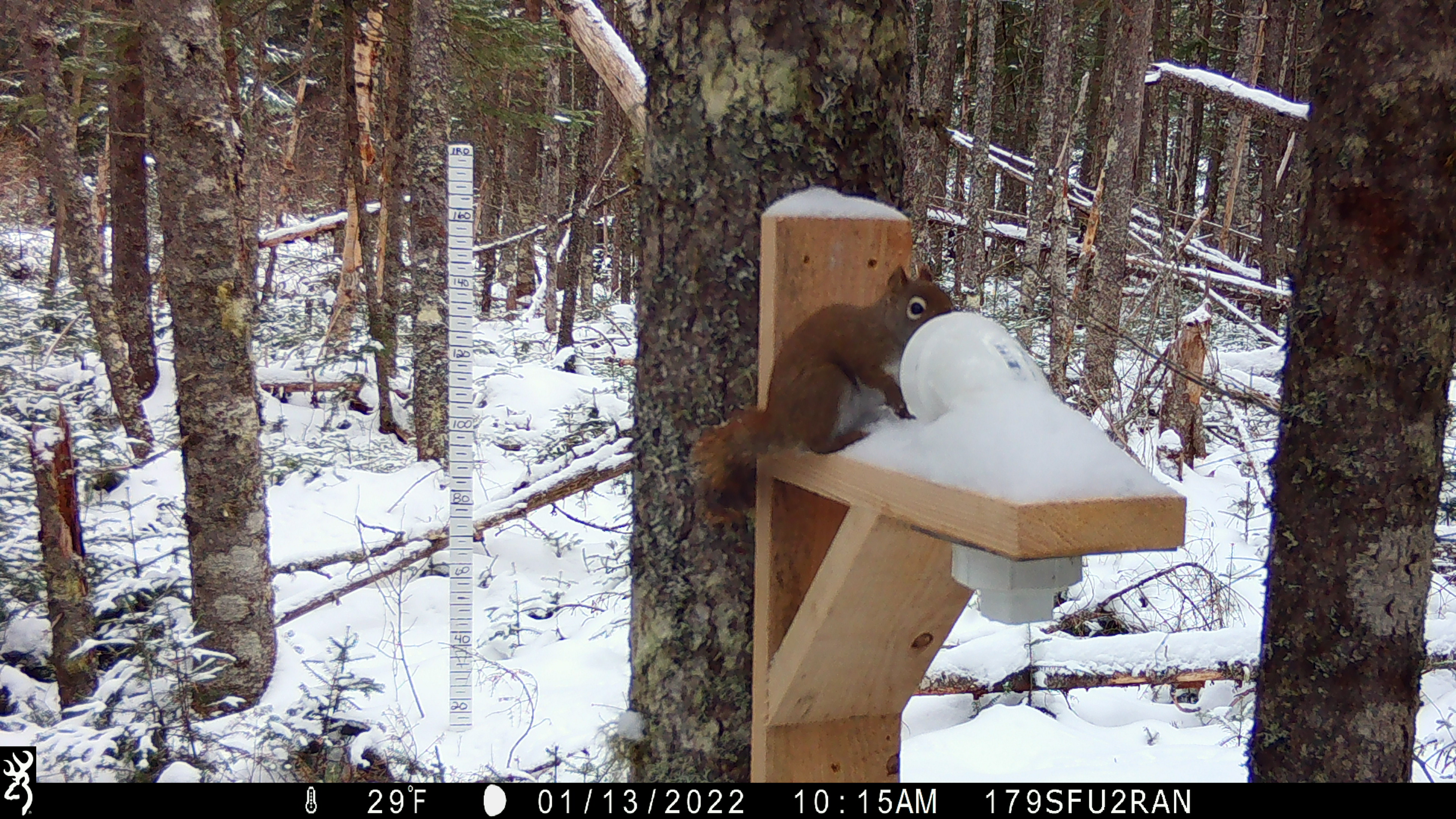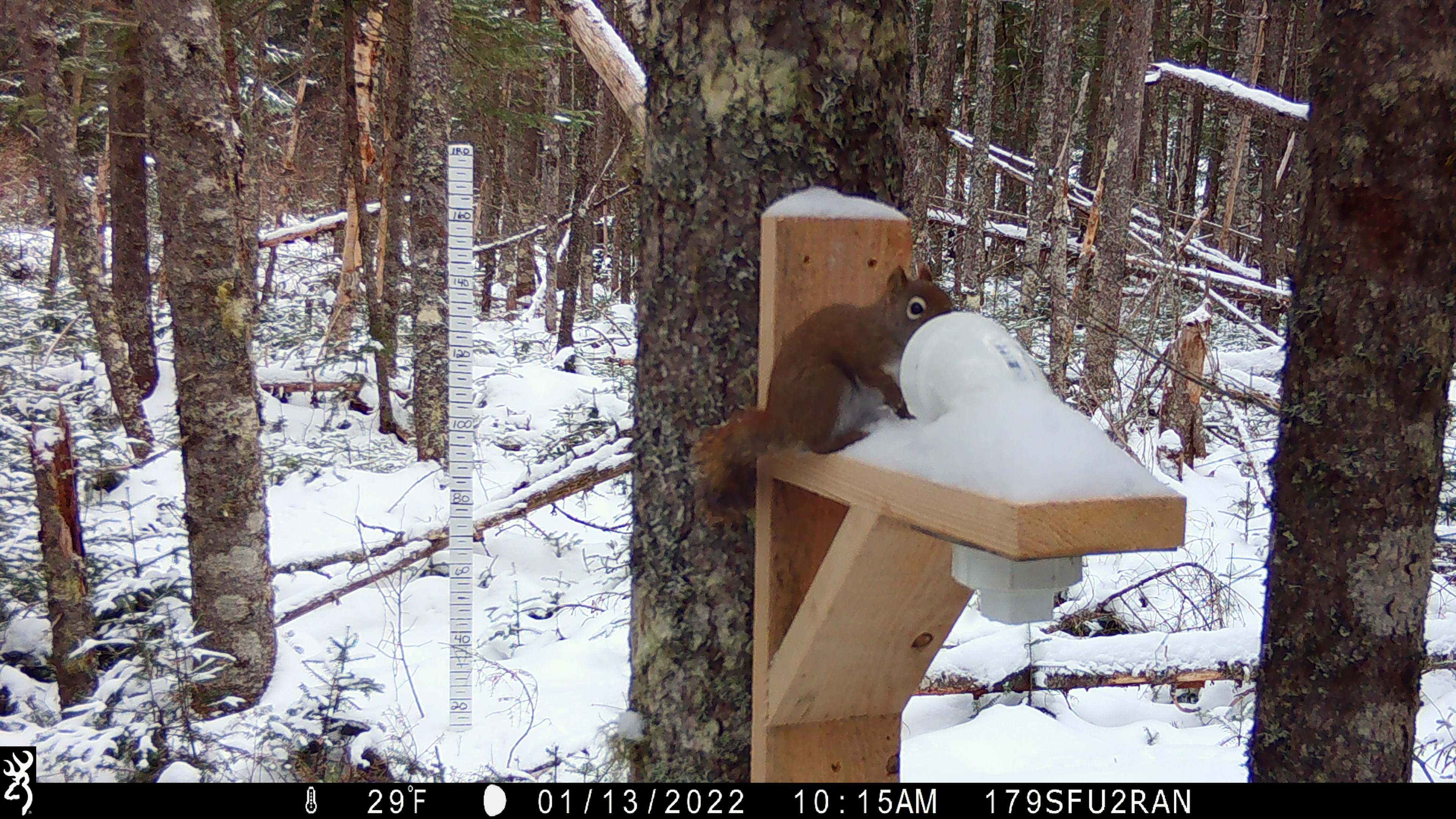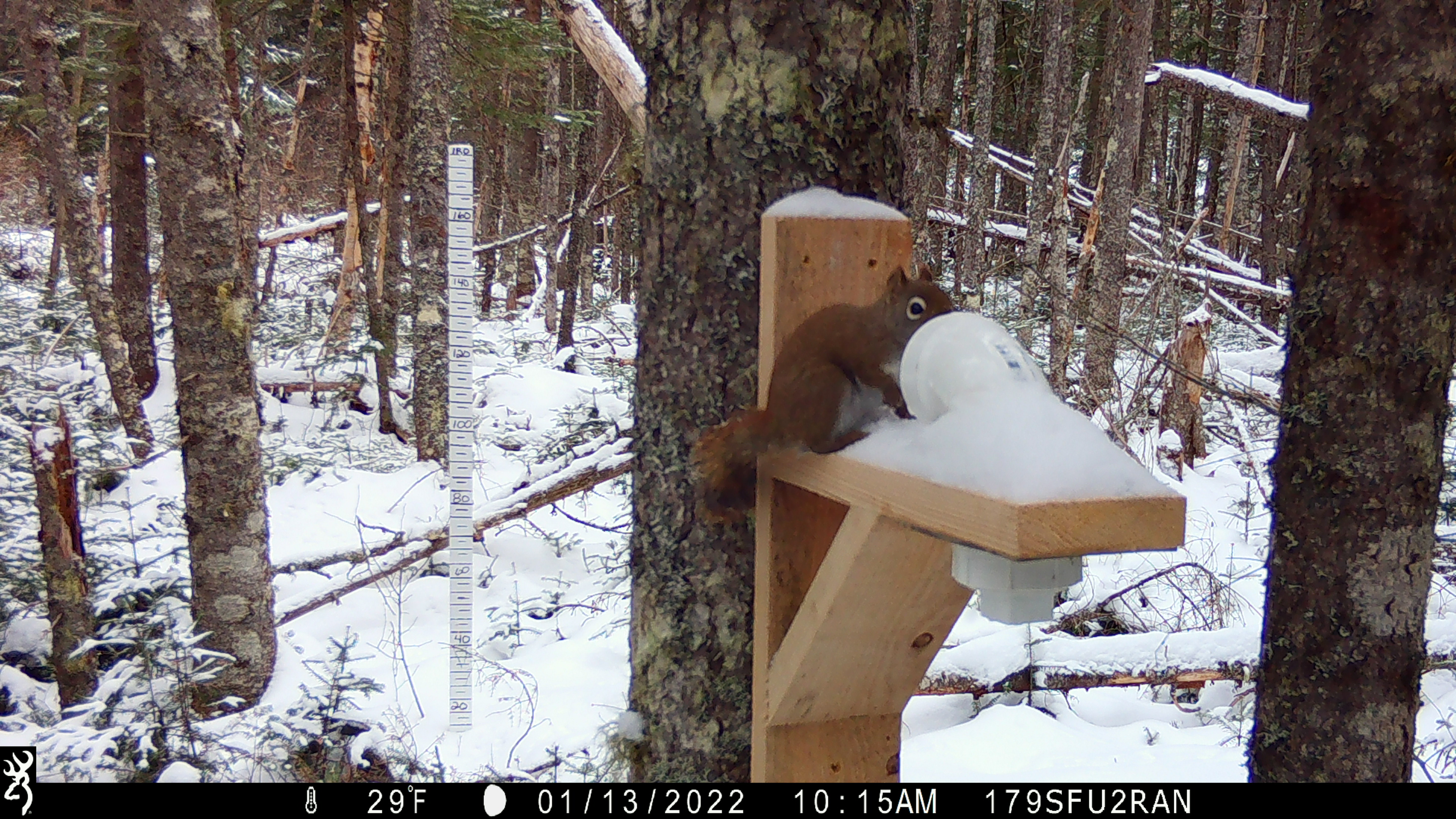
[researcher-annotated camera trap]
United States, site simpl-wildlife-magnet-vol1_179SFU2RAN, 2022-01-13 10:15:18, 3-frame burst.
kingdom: Animalia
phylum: Chordata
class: Mammalia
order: Rodentia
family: Sciuridae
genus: Tamiasciurus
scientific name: Tamiasciurus hudsonicus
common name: red squirrel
Red squirrel (Tamiasciurus hudsonicus).